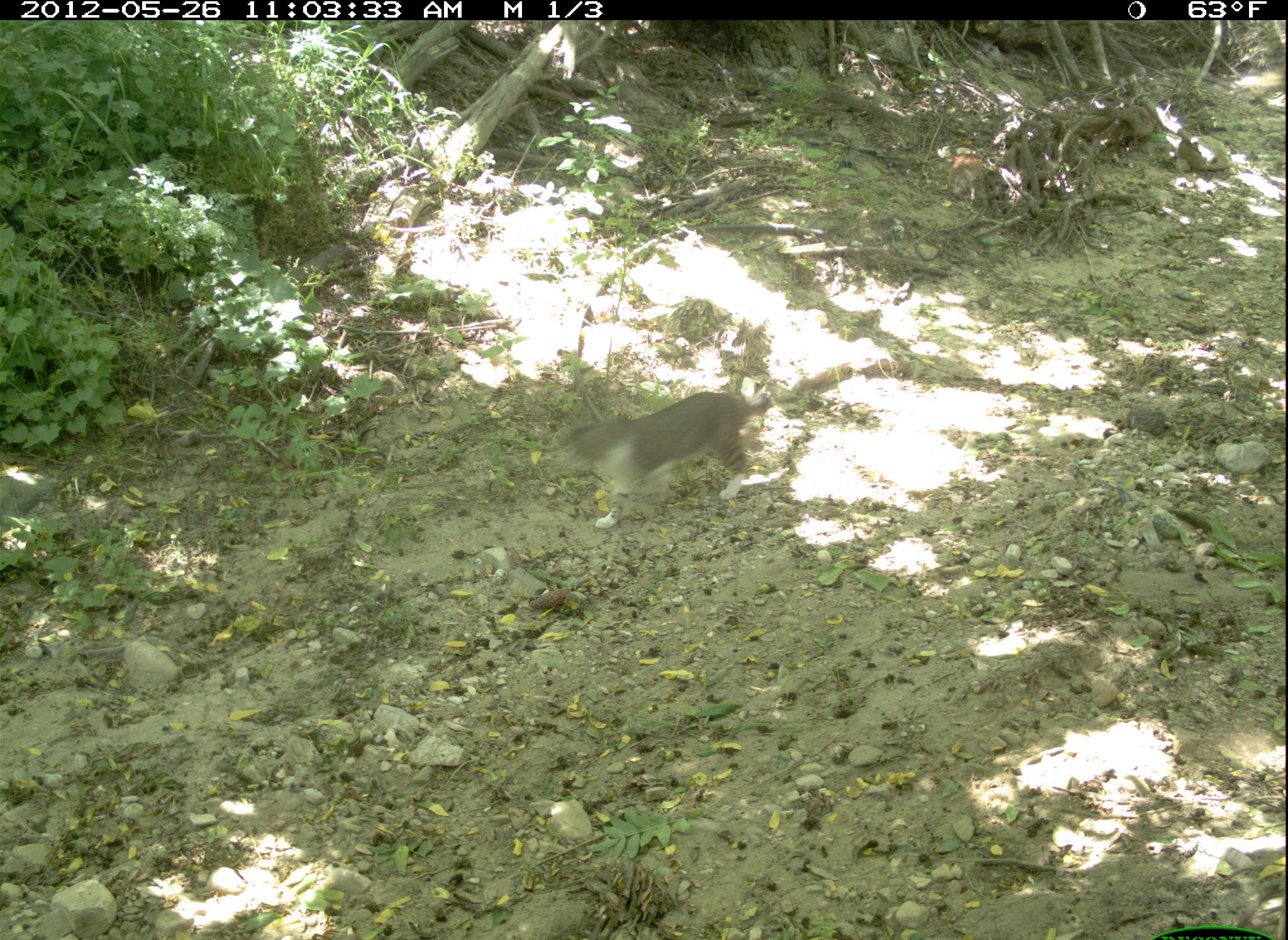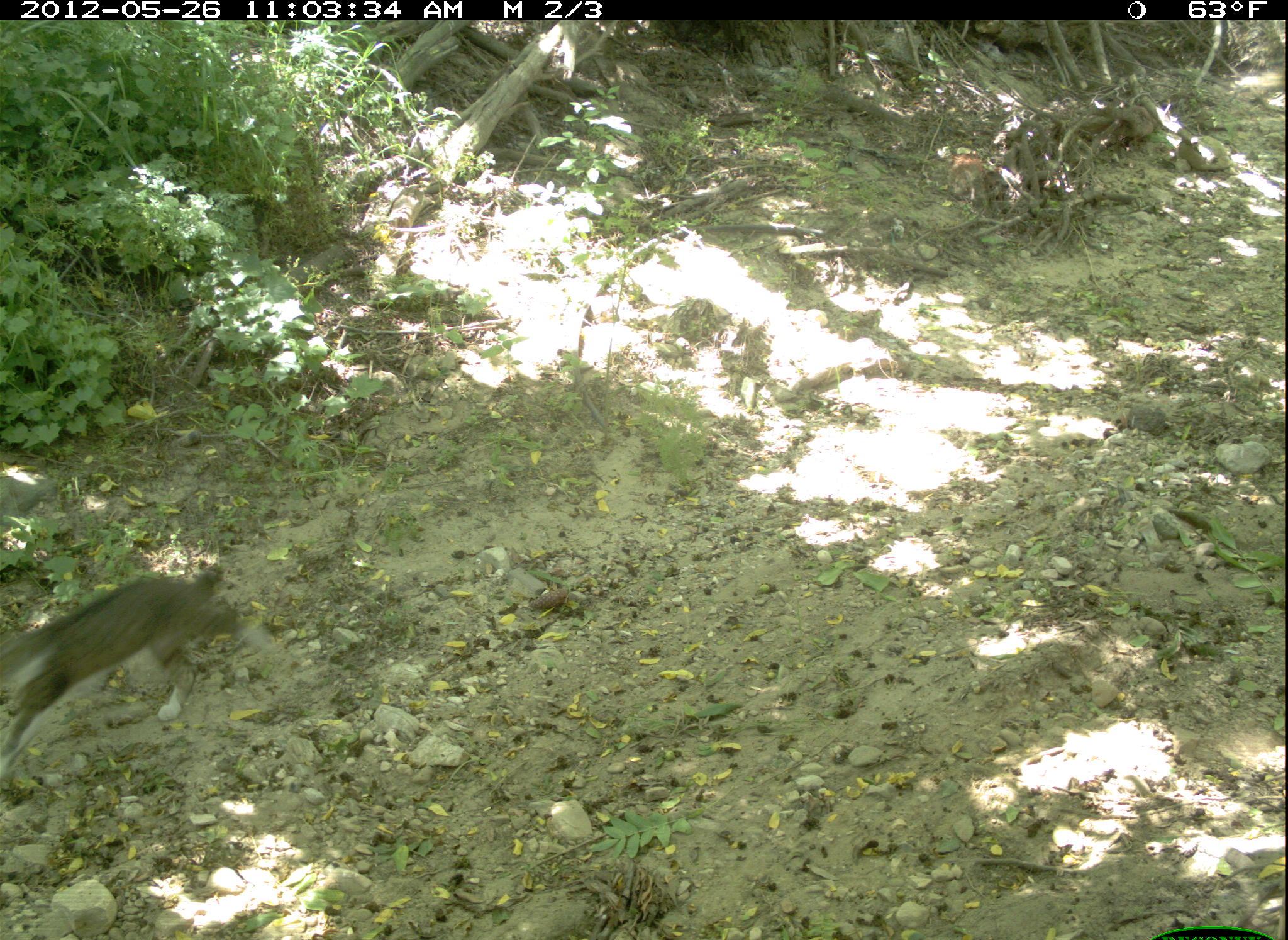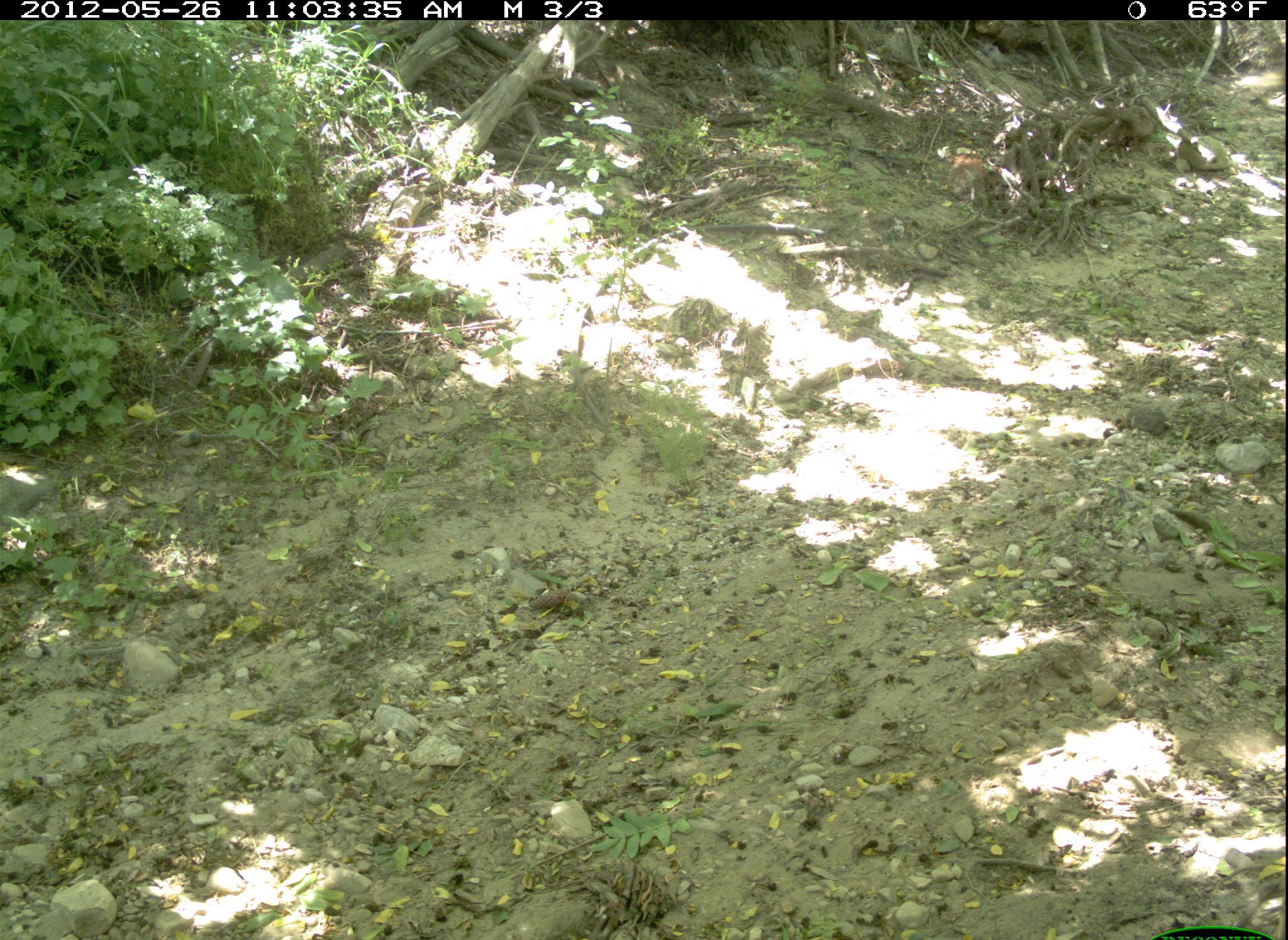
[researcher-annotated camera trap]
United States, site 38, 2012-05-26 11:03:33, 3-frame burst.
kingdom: Animalia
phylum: Chordata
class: Mammalia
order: Carnivora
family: Felidae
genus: Felis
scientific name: Felis catus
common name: cat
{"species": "cat (Felis catus)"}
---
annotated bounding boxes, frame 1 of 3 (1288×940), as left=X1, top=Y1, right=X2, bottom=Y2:
cat: left=559, top=382, right=781, bottom=540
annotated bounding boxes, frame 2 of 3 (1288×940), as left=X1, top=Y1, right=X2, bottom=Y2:
cat: left=10, top=567, right=258, bottom=768